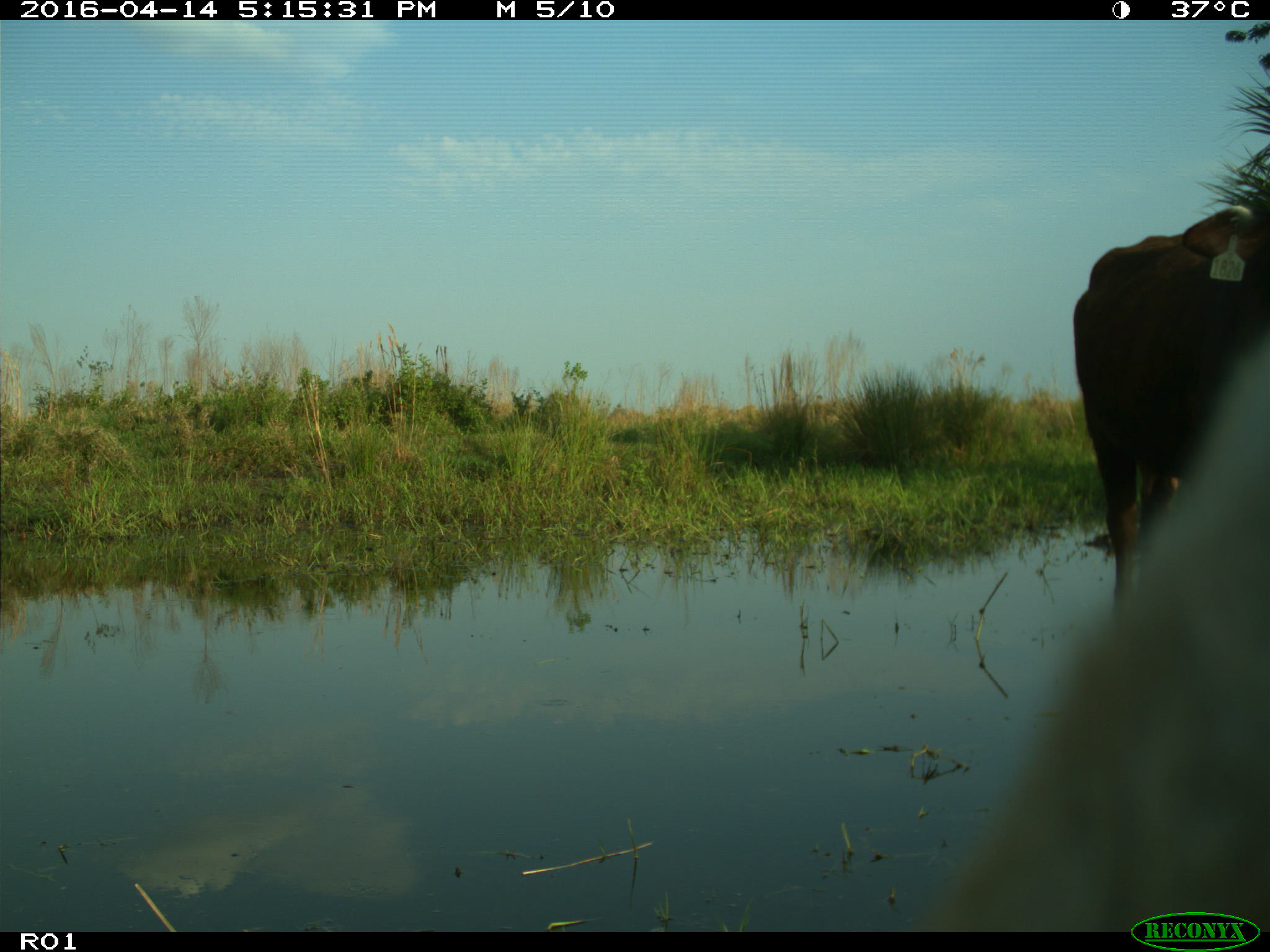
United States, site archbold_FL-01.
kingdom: Animalia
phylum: Chordata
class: Mammalia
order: Artiodactyla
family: Bovidae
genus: Bos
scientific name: Bos taurus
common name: domestic cow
Bos taurus (domestic cow).